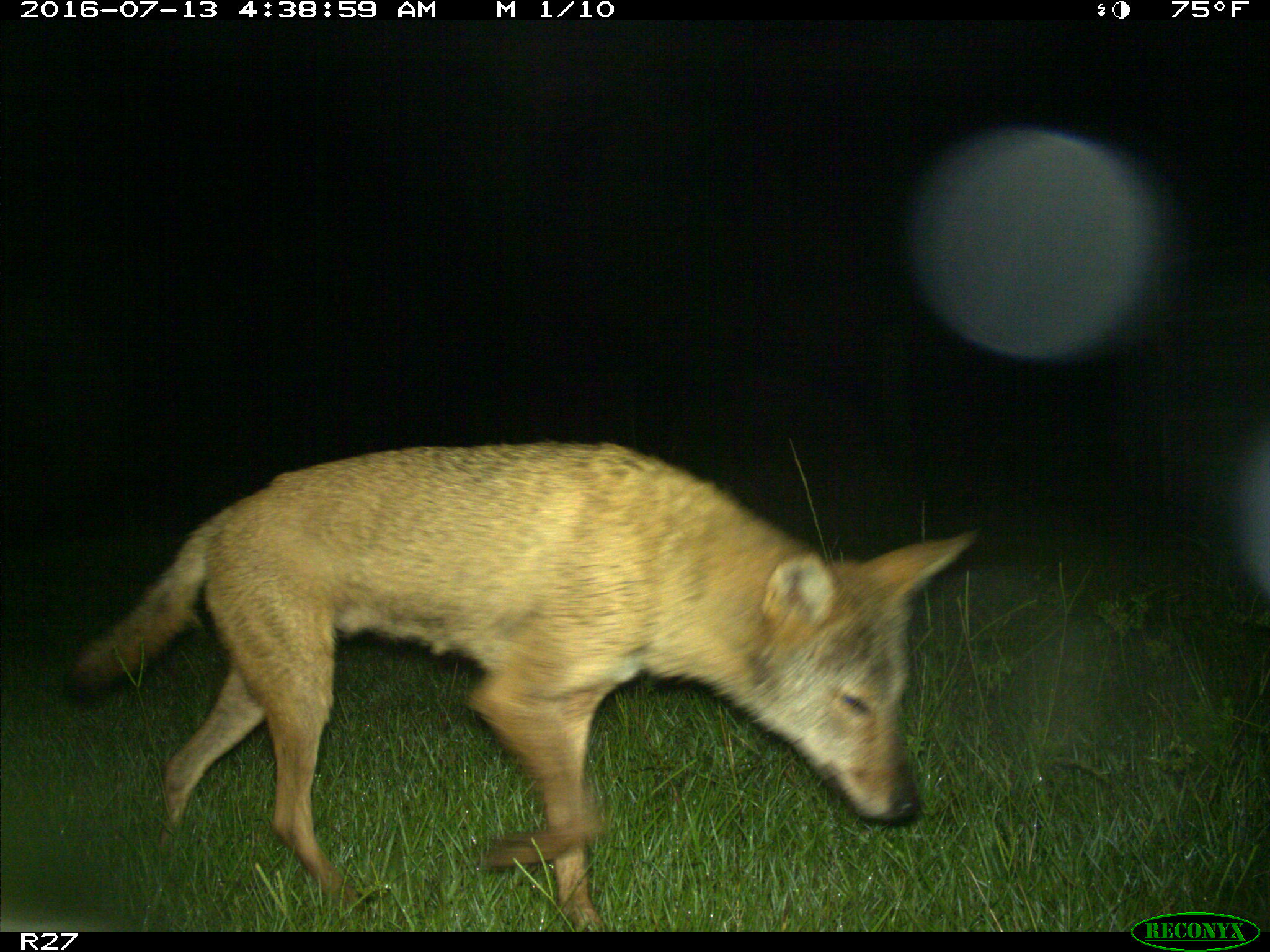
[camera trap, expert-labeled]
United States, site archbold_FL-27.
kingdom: Animalia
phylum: Chordata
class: Mammalia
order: Carnivora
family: Canidae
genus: Canis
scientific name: Canis latrans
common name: coyote